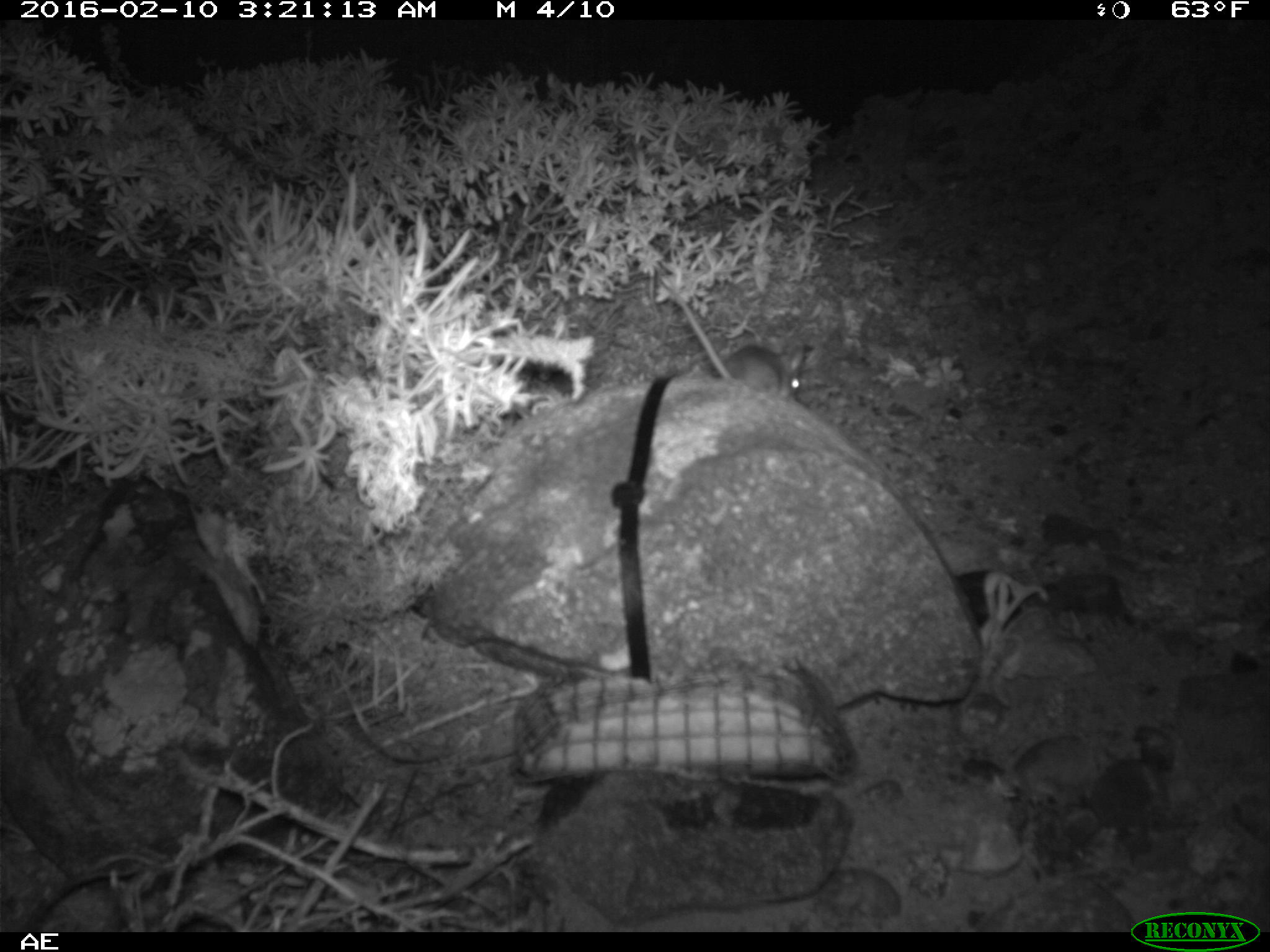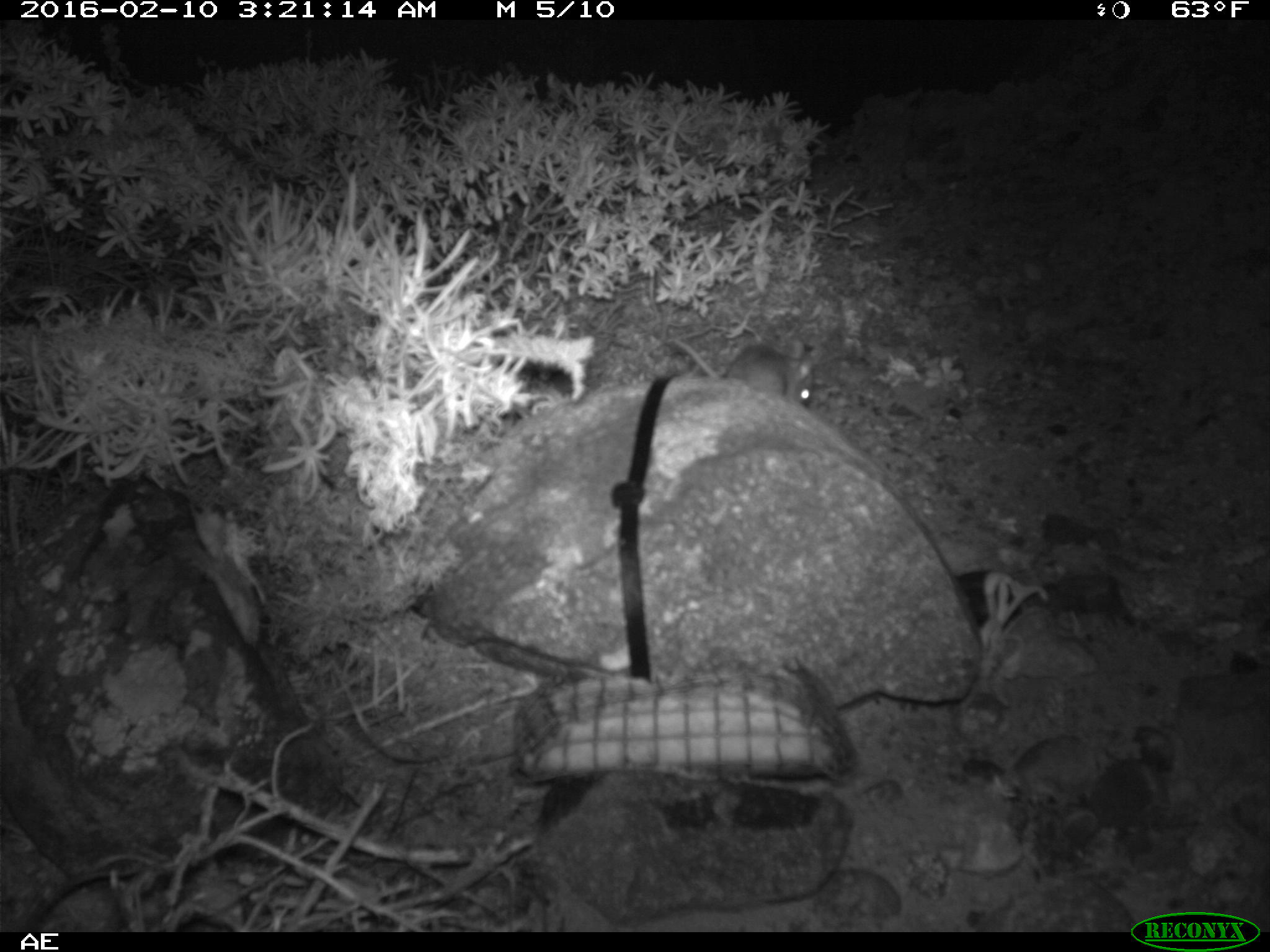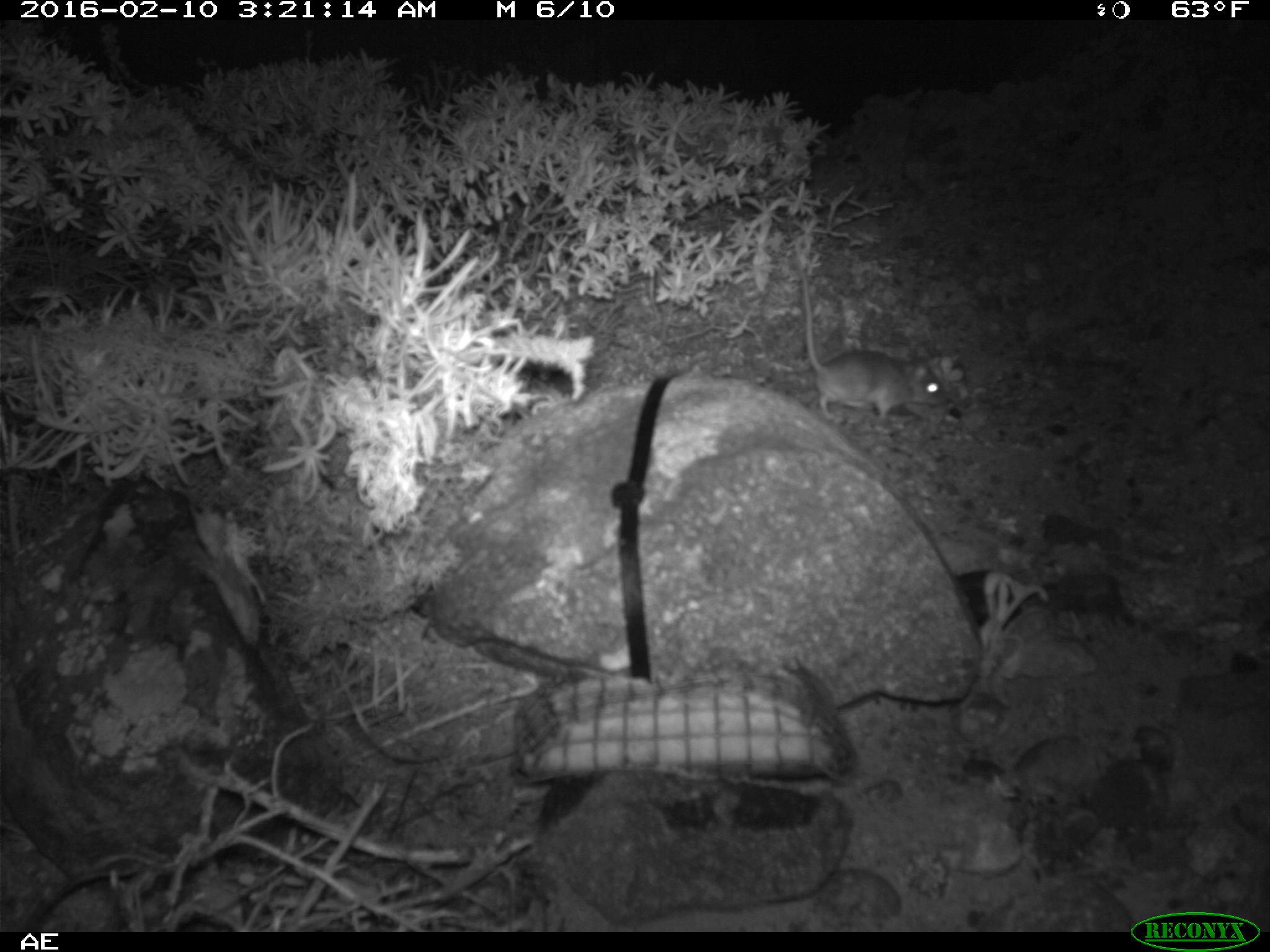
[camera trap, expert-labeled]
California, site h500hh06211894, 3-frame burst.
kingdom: Animalia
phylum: Chordata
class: Mammalia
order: Rodentia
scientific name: Rodentia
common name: rodent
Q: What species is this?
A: Rodent (Rodentia).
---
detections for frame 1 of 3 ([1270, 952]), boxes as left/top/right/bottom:
rodent: 669/281/804/399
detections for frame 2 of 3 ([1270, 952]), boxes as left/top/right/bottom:
rodent: 667/329/814/404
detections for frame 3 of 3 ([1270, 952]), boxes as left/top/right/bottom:
rodent: 791/235/946/423